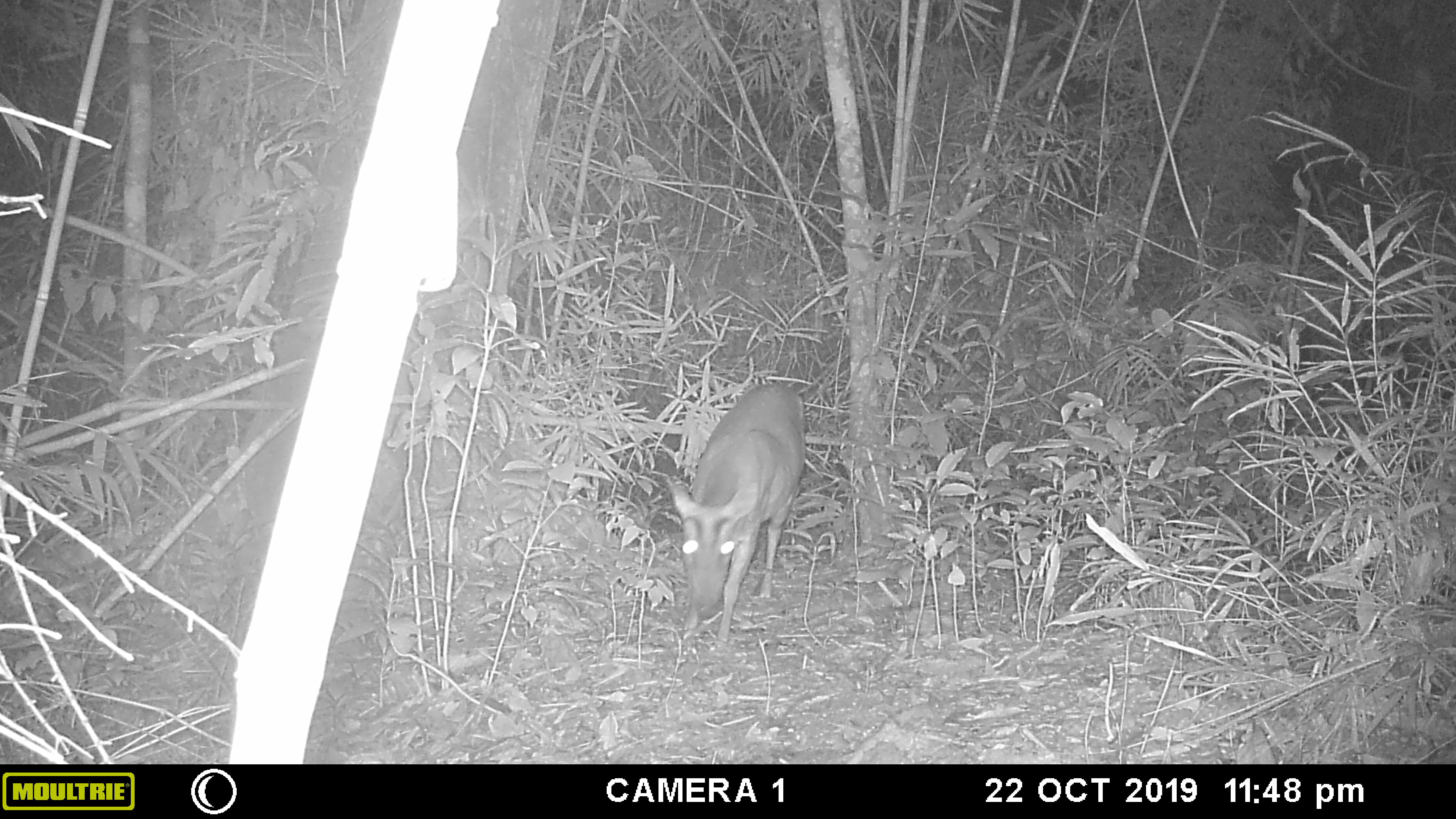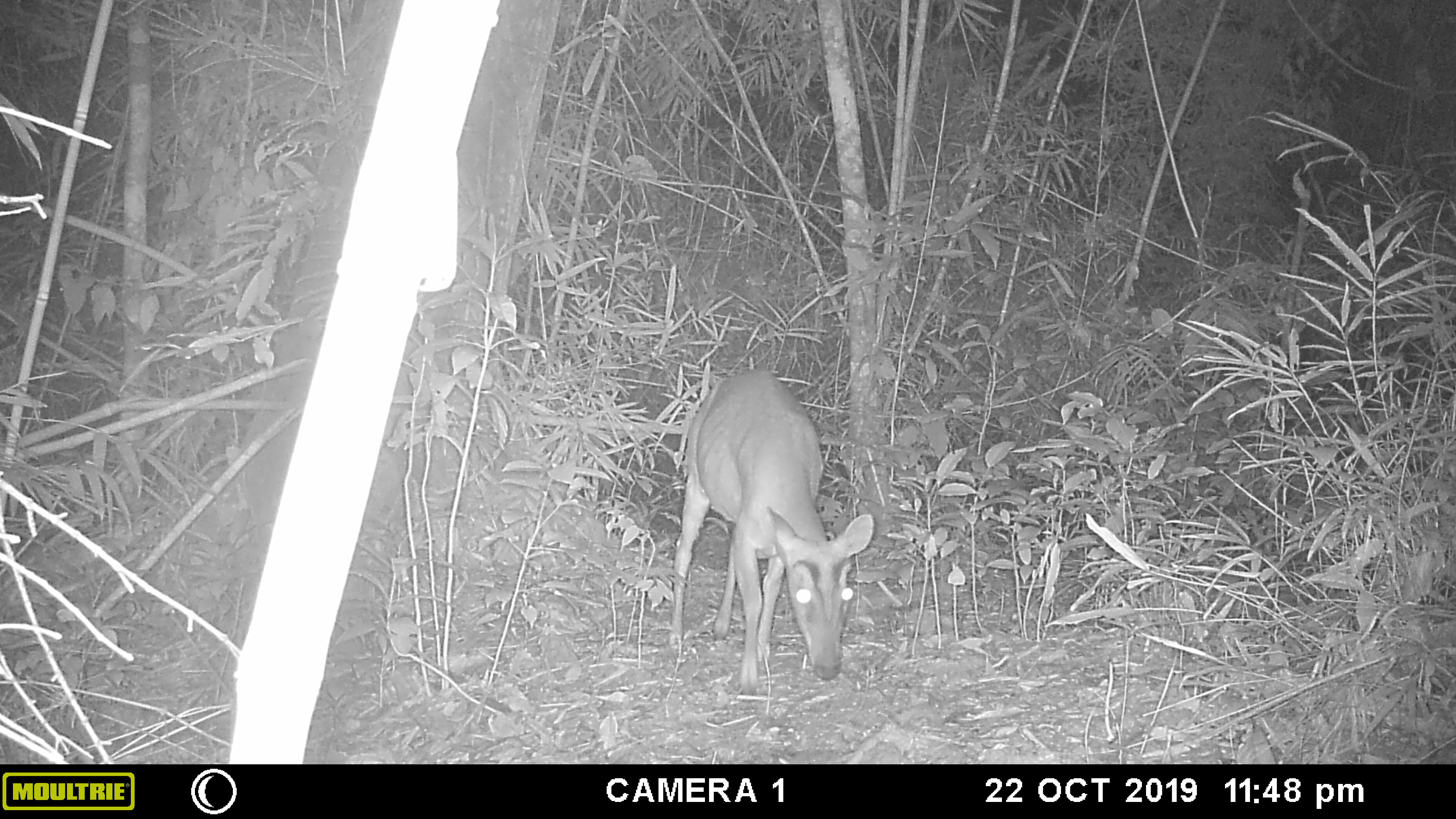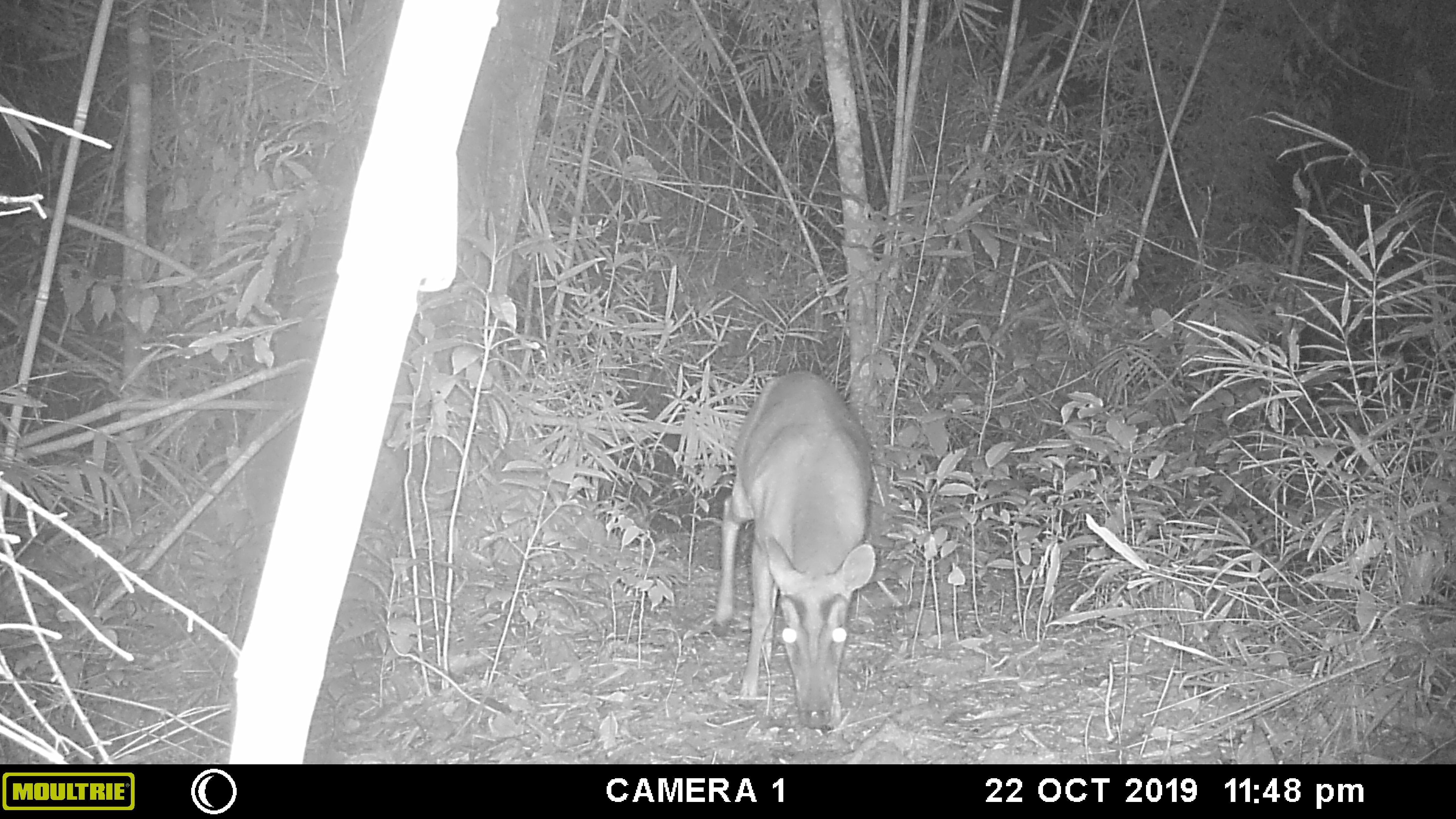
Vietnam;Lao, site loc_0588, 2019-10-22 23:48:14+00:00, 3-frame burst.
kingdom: Animalia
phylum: Chordata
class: Mammalia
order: Artiodactyla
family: Cervidae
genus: Muntiacus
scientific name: Muntiacus muntjak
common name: red muntjac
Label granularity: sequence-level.